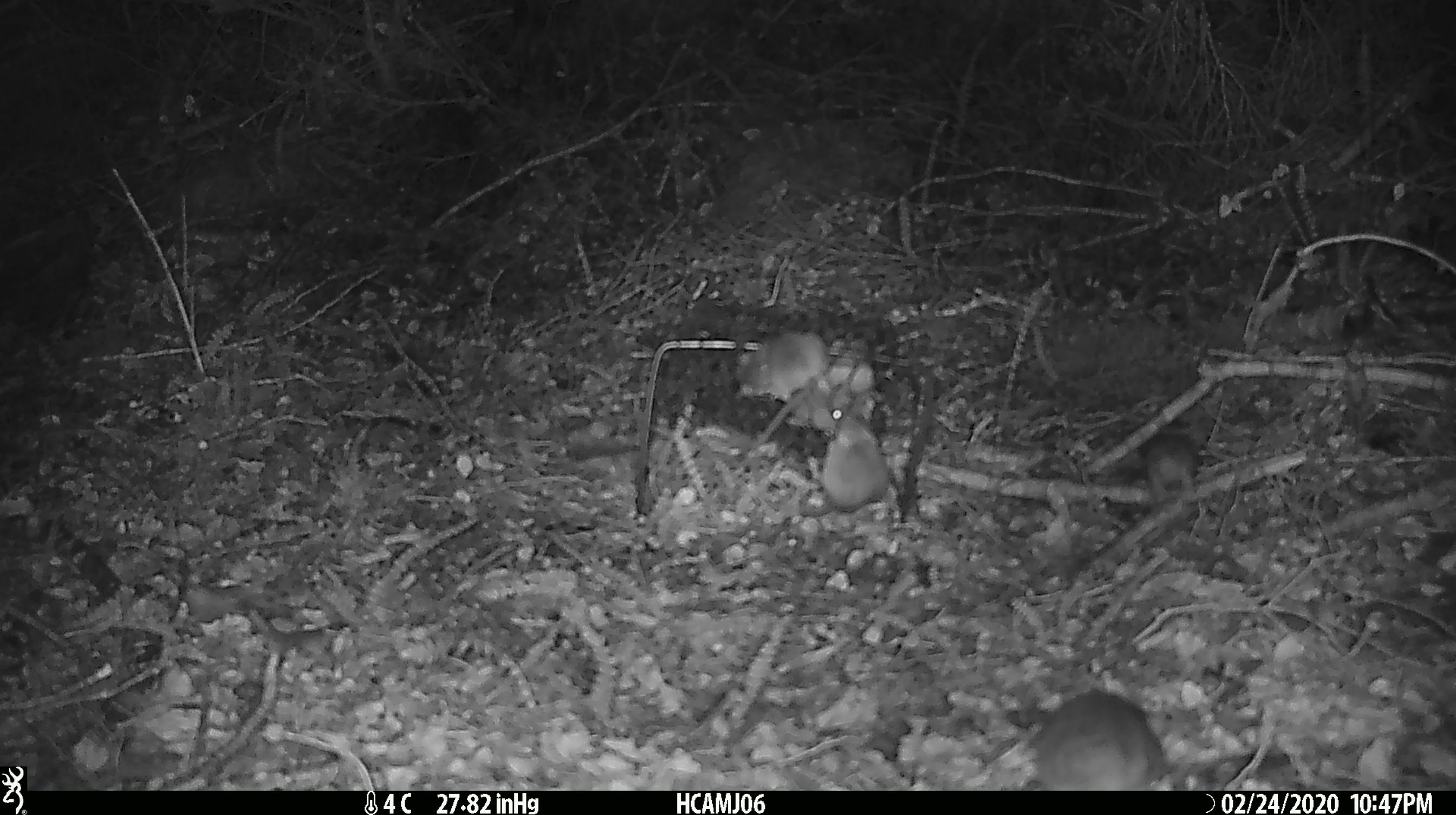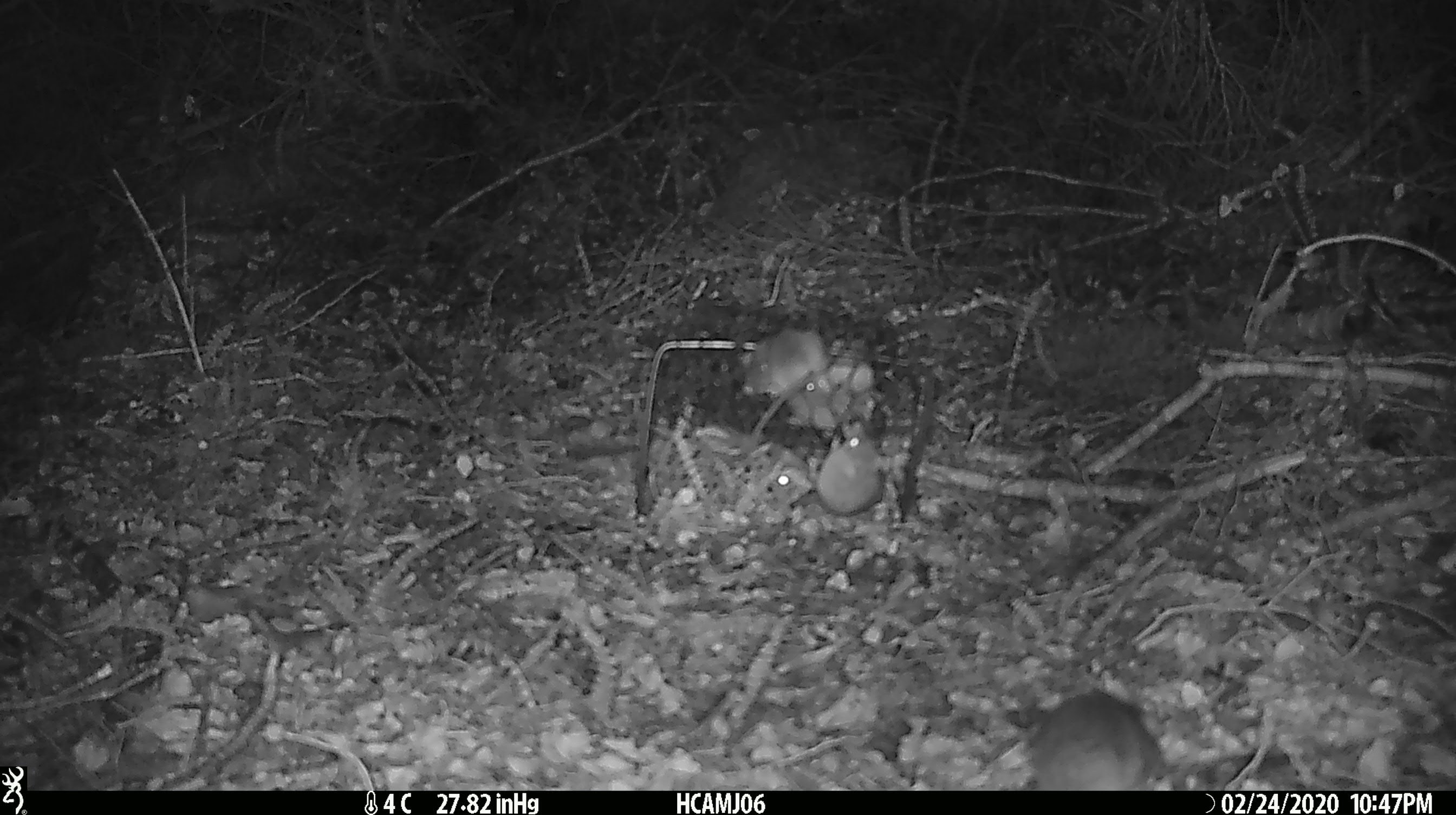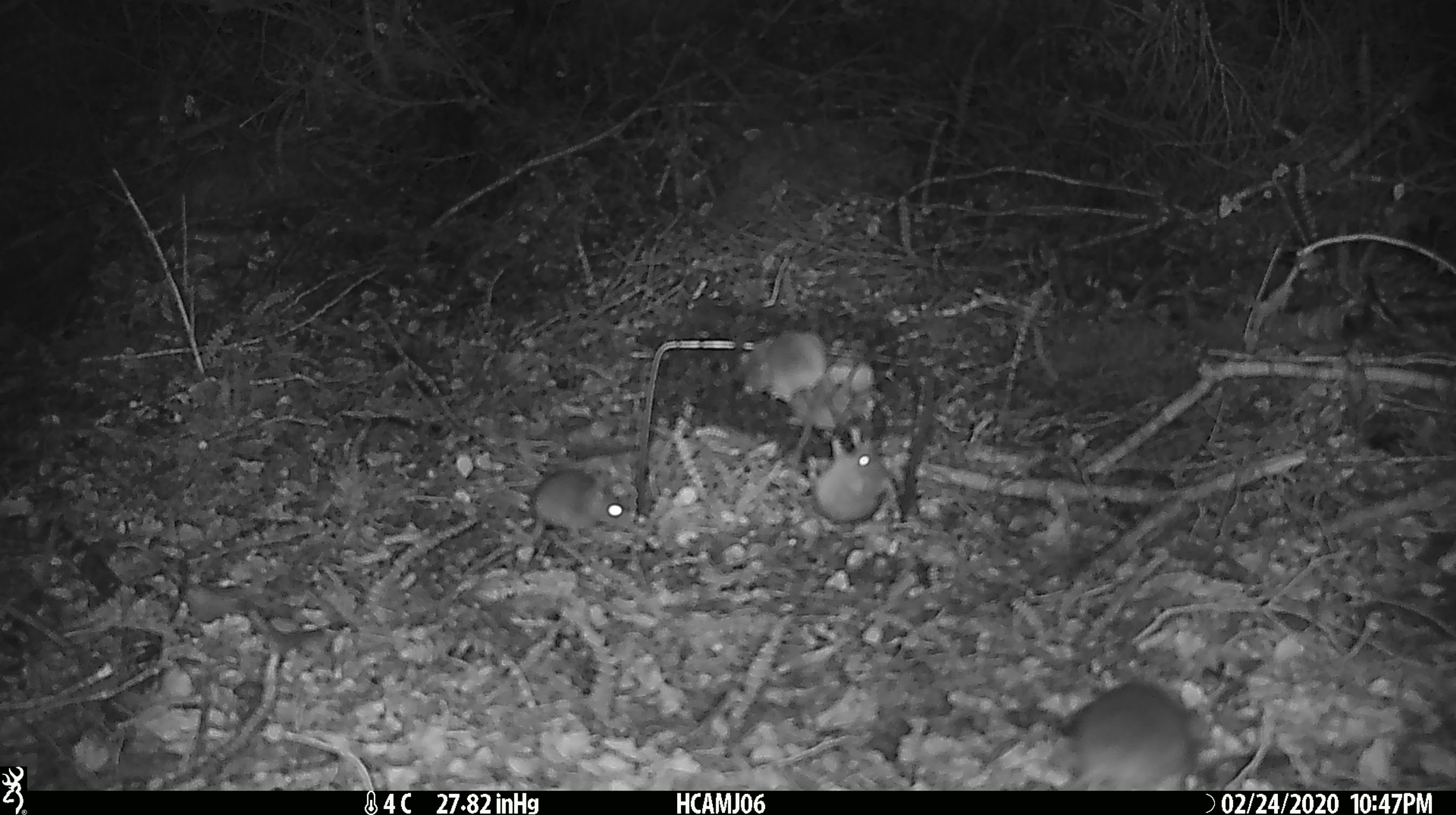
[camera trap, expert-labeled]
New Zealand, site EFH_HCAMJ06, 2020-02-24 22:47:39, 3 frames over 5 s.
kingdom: Animalia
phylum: Chordata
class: Mammalia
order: Rodentia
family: Muridae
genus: Mus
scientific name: Mus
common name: mouse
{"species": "mouse (Mus)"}